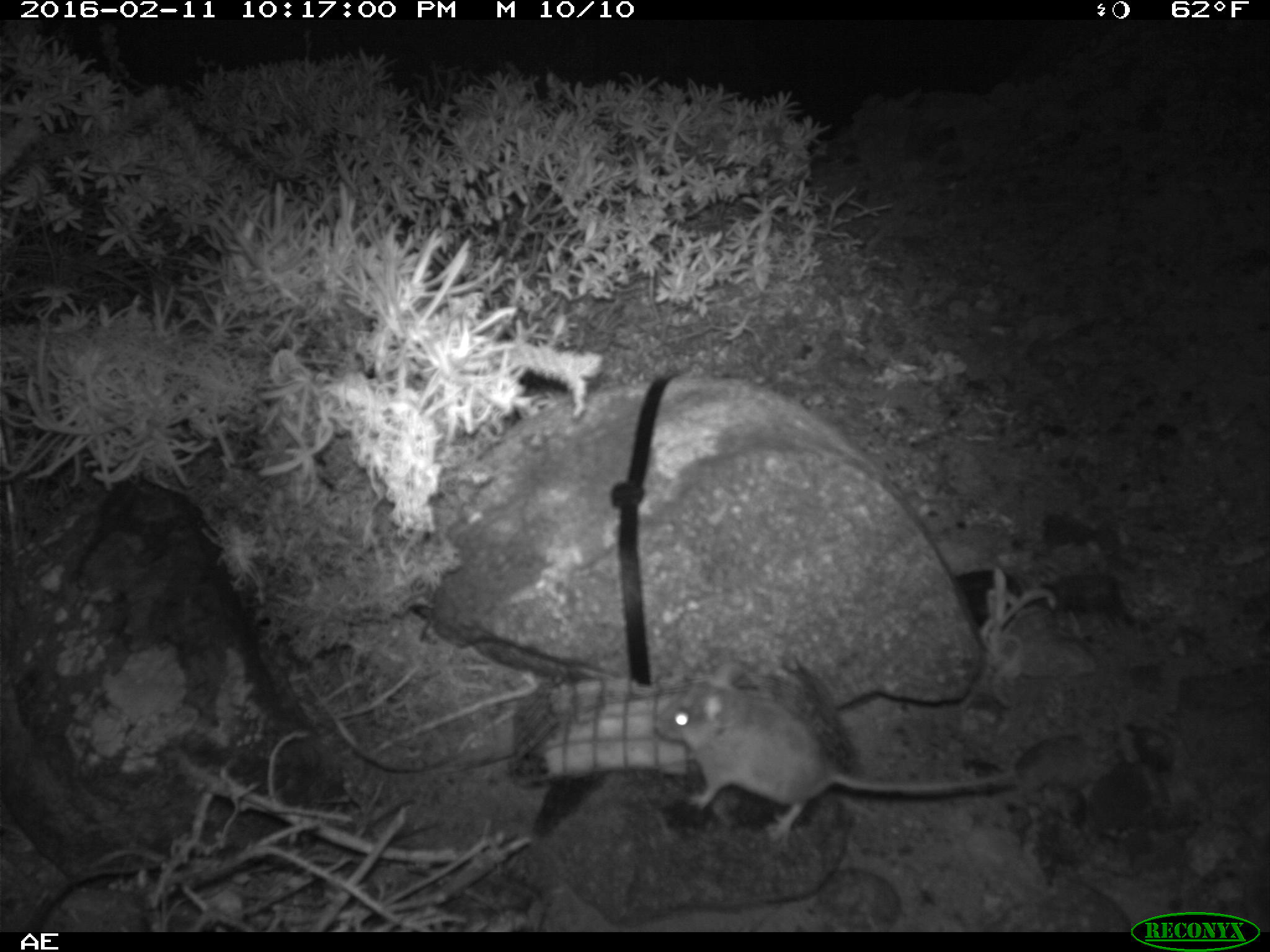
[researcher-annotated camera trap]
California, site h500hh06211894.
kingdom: Animalia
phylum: Chordata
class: Mammalia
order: Rodentia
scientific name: Rodentia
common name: rodent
Rodent (Rodentia).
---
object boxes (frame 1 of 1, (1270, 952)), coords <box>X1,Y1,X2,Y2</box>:
rodent: <box>650,655,1016,841</box>